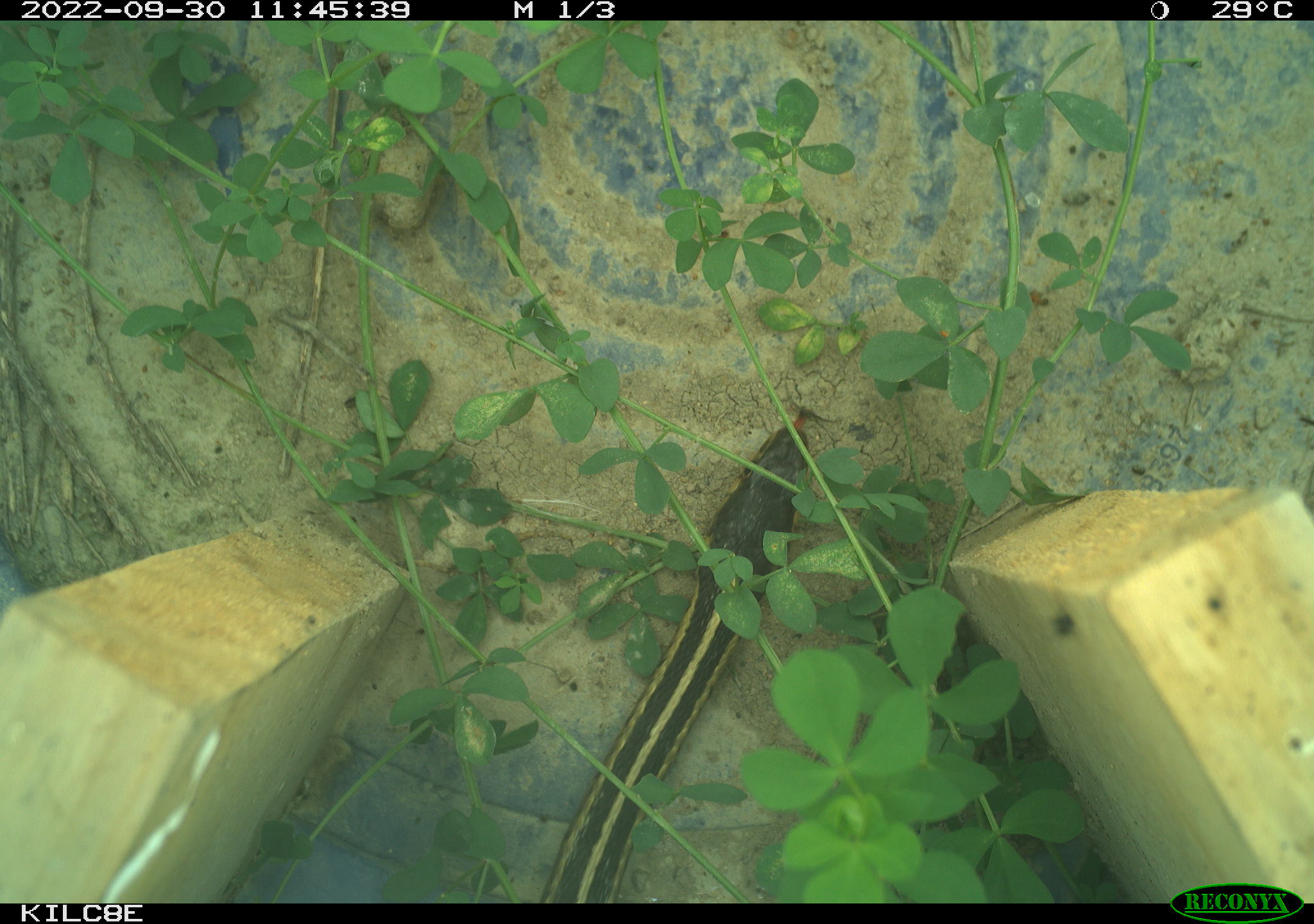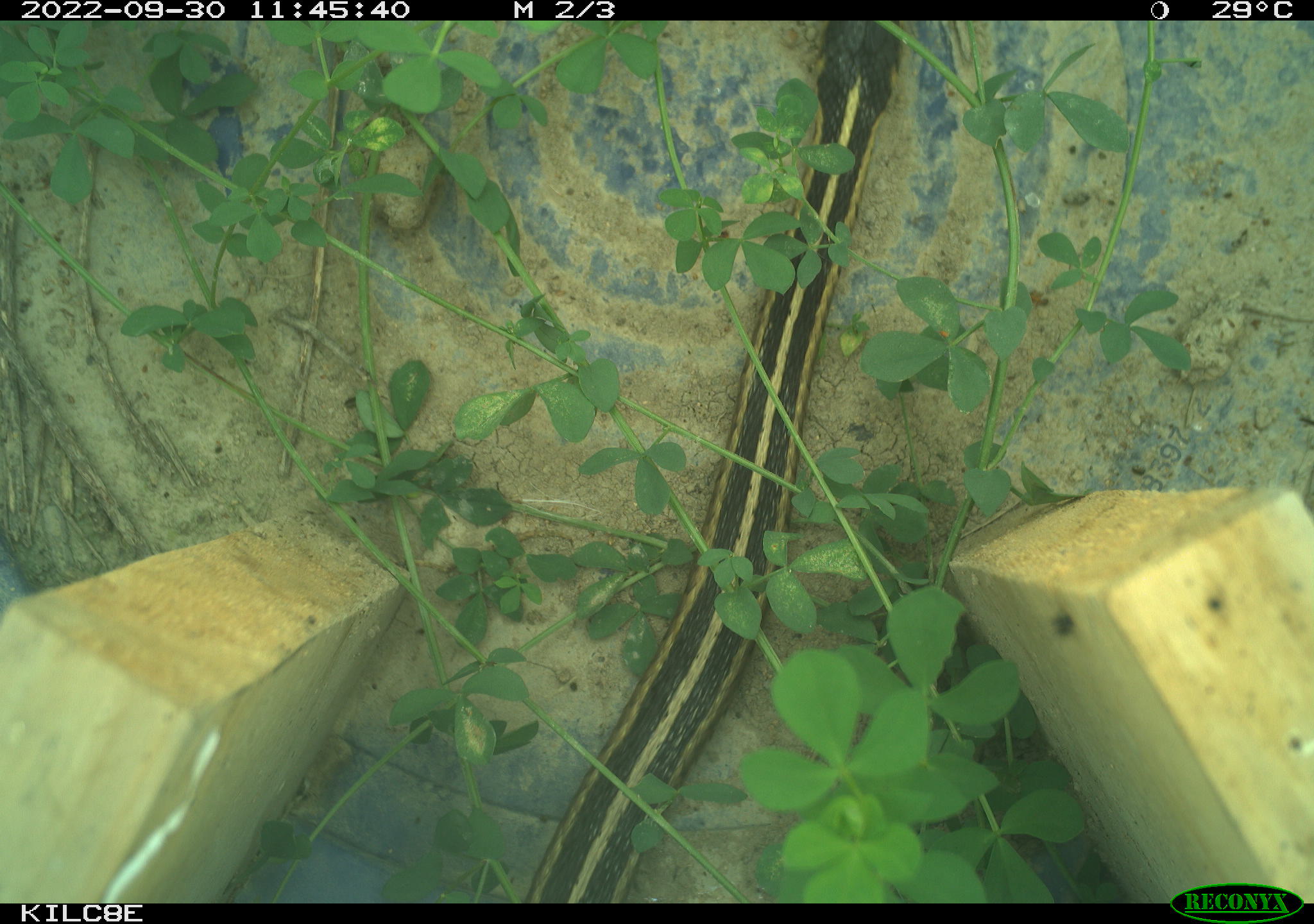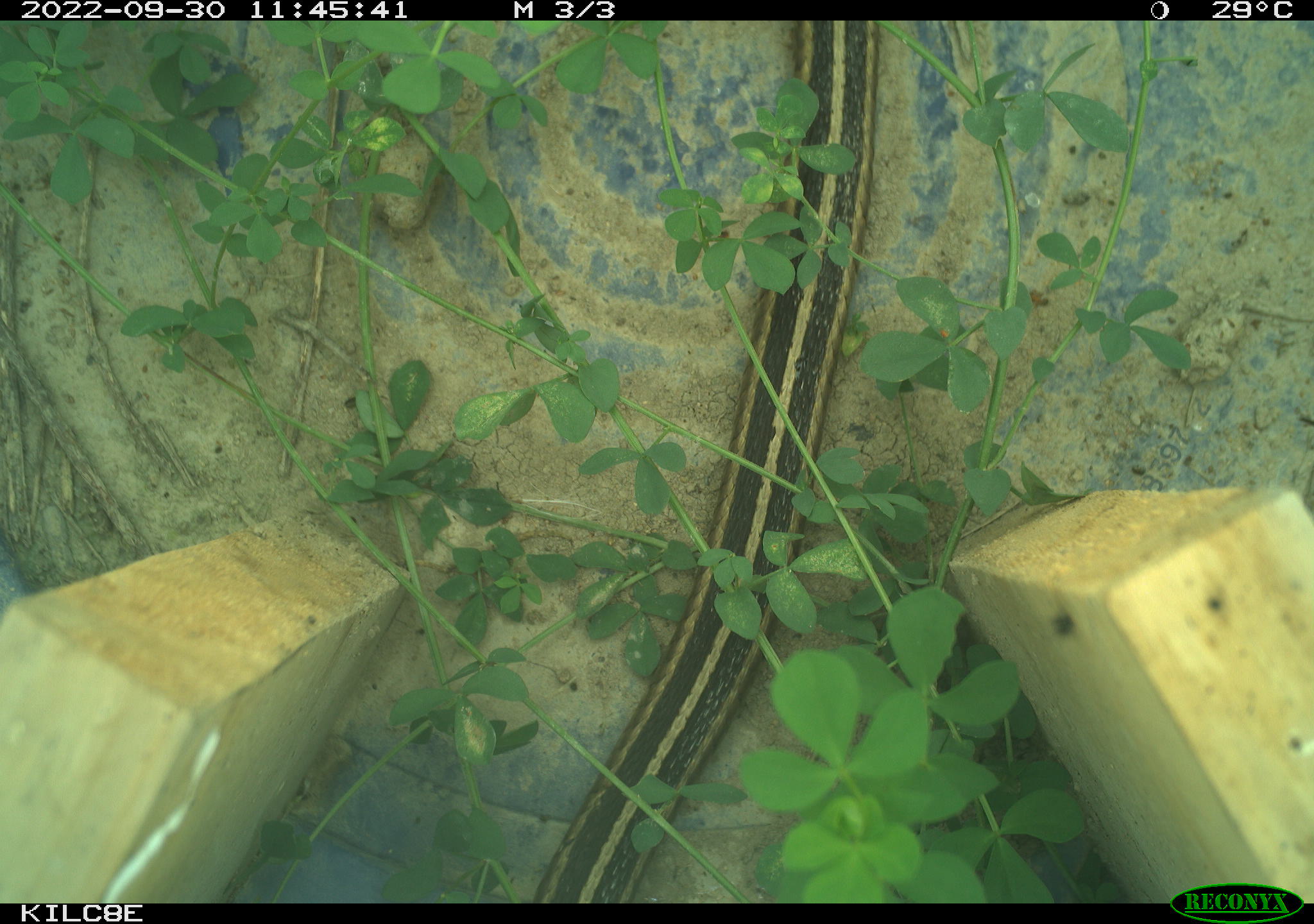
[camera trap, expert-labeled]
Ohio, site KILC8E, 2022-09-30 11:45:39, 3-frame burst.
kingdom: Animalia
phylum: Chordata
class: Reptilia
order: Squamata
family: Colubridae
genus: Thamnophis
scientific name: Thamnophis sirtalis sirtalis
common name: eastern gartersnake